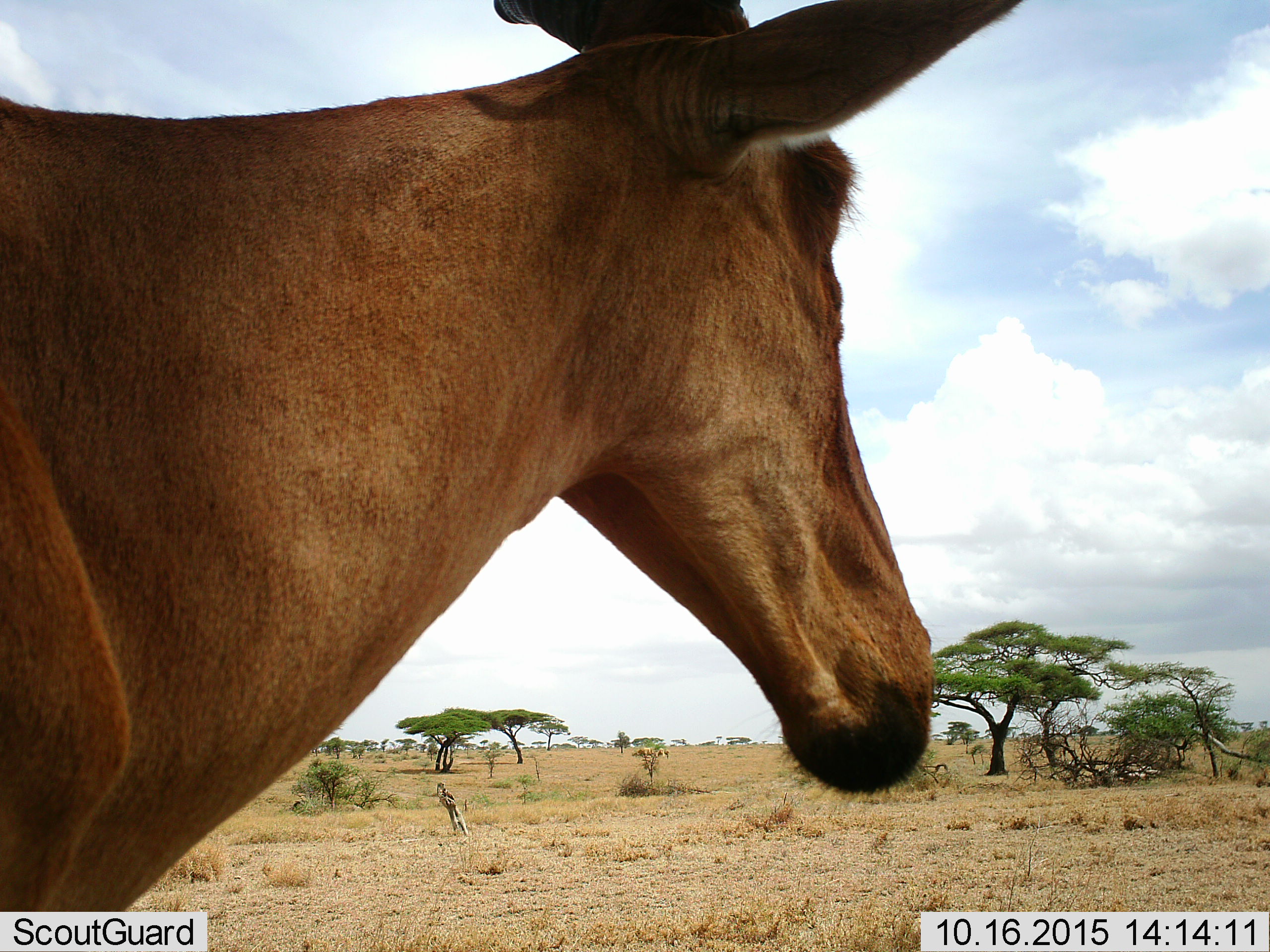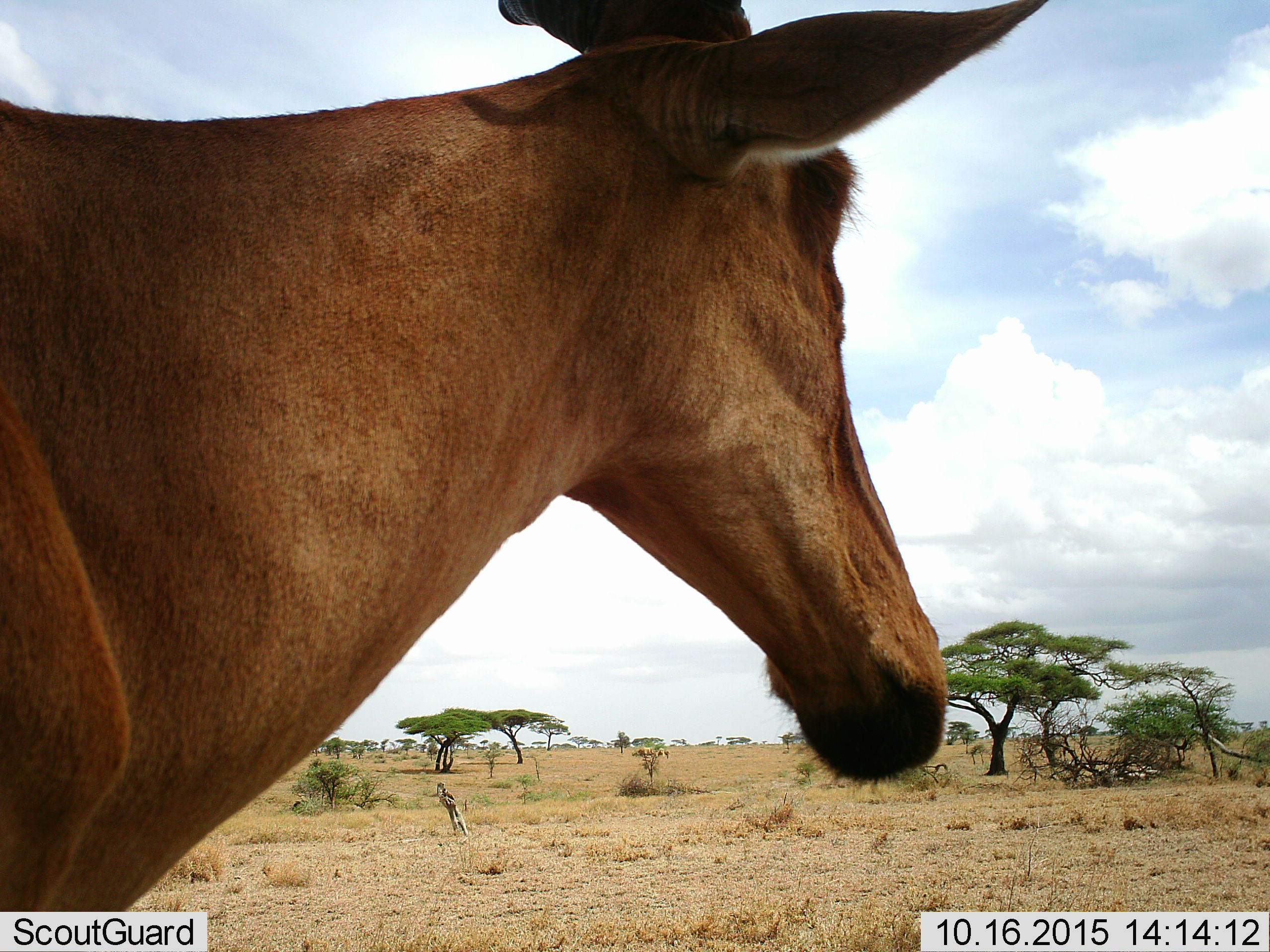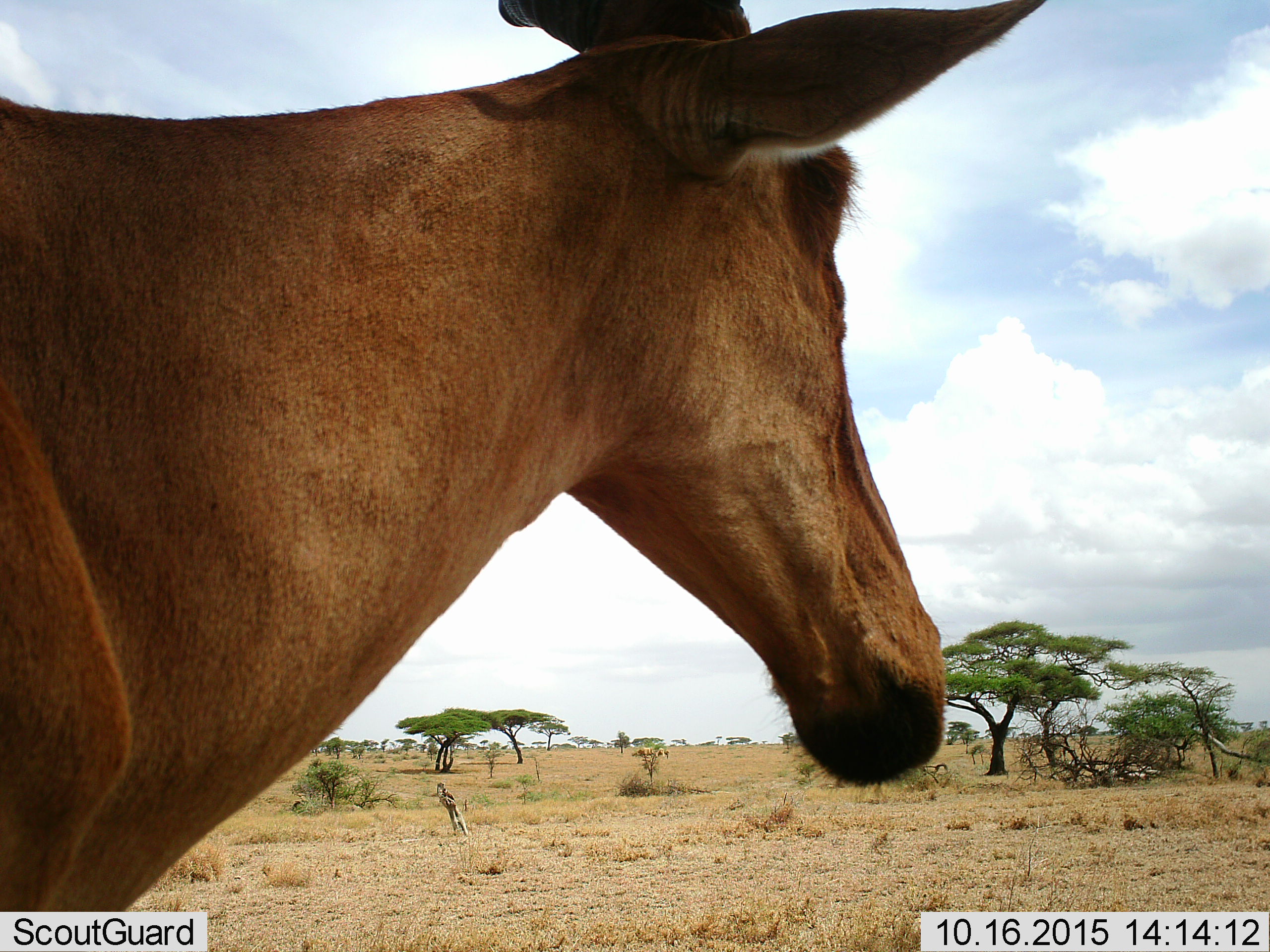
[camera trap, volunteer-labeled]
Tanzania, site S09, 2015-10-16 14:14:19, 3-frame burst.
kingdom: Animalia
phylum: Chordata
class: Mammalia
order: Artiodactyla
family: Bovidae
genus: Alcelaphus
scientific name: Alcelaphus buselaphus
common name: hartebeest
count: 1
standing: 80%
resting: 0%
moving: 20%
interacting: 0%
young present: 0%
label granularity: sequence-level